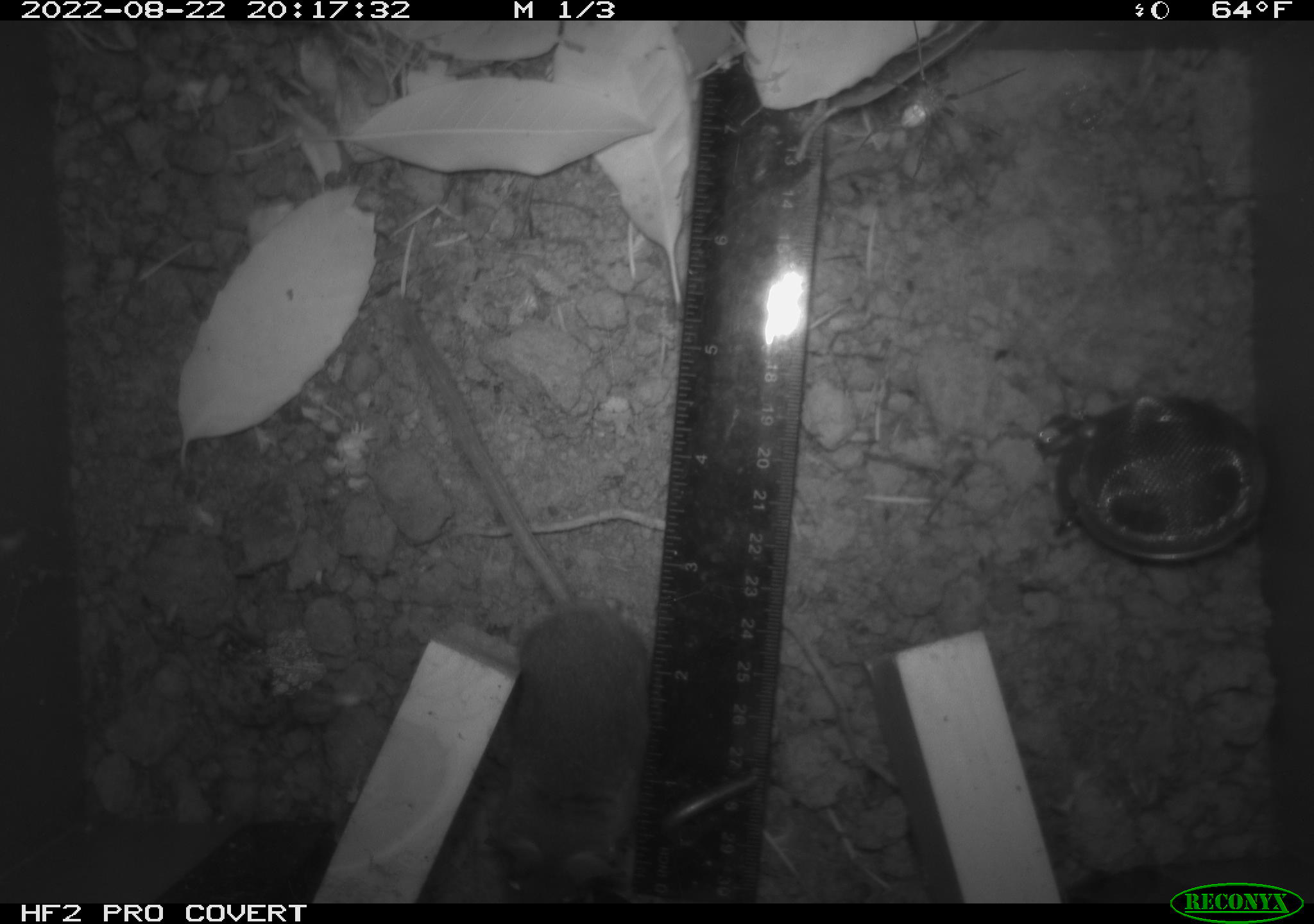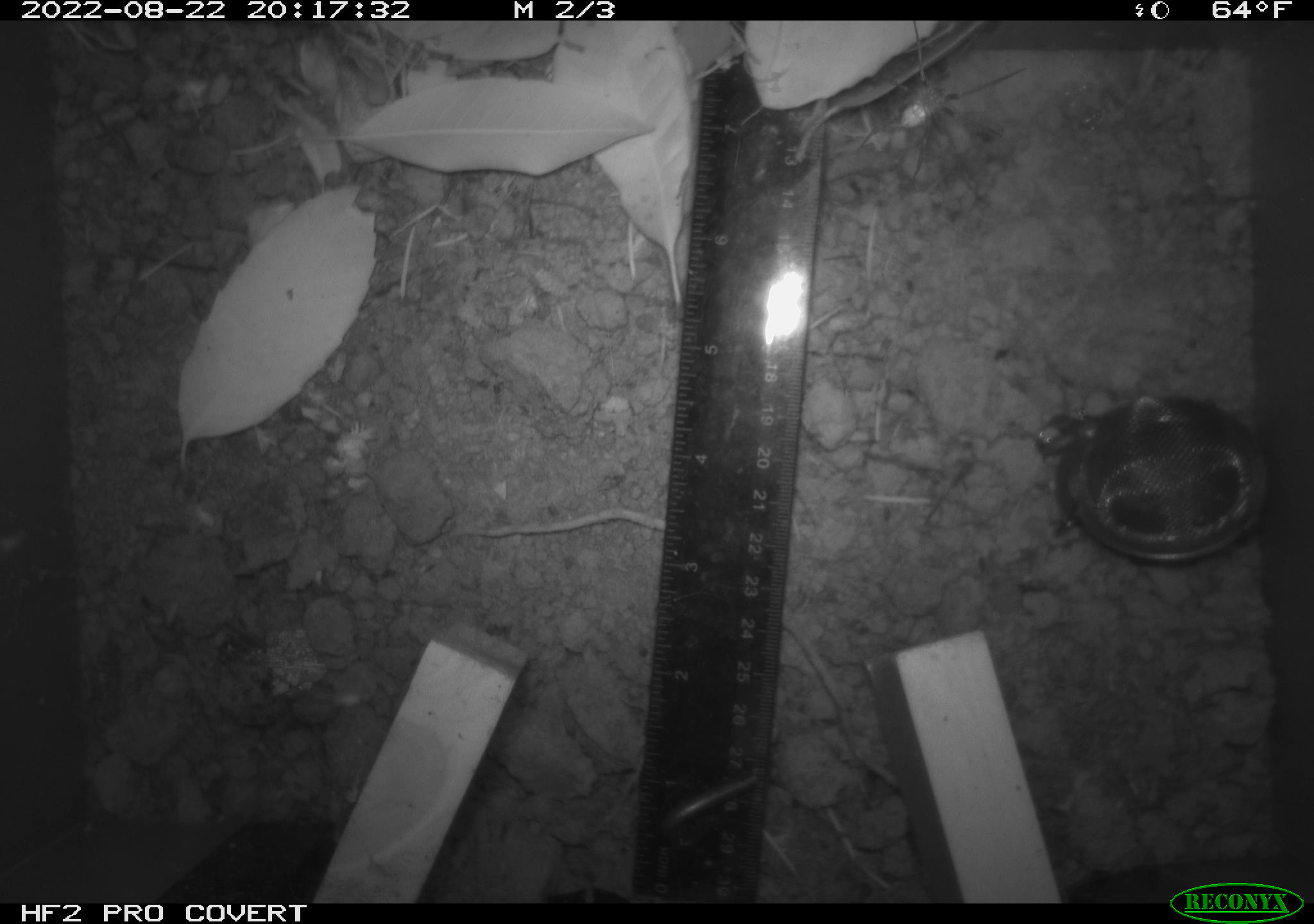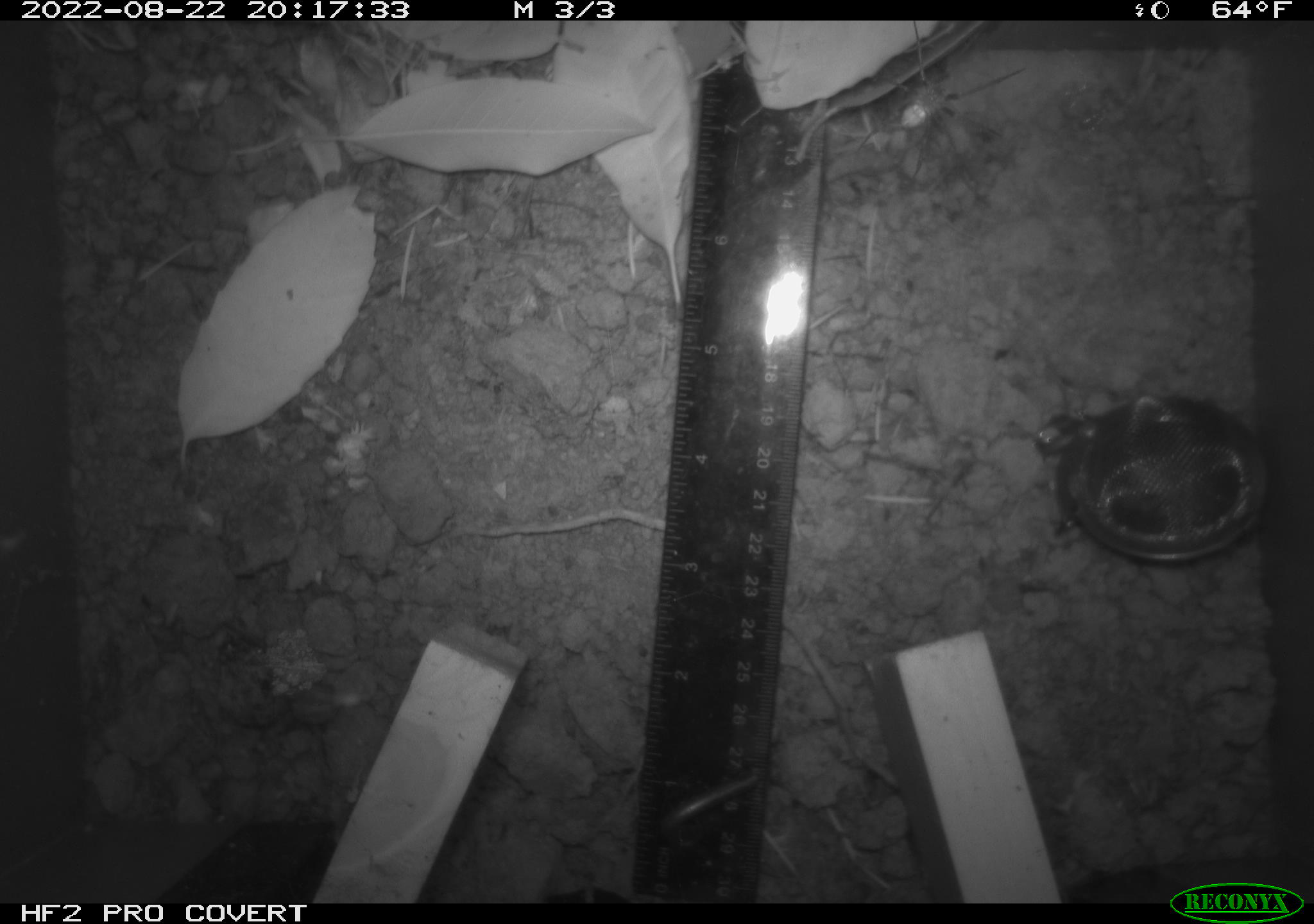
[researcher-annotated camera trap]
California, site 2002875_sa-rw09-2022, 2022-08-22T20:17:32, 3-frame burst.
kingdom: Animalia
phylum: Chordata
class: Mammalia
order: Rodentia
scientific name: Rodentia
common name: rodent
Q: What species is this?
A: Rodent (Rodentia).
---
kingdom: Animalia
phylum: Arthropoda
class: Arachnida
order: Araneae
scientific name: Araneae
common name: spider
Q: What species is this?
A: Spider (Araneae).